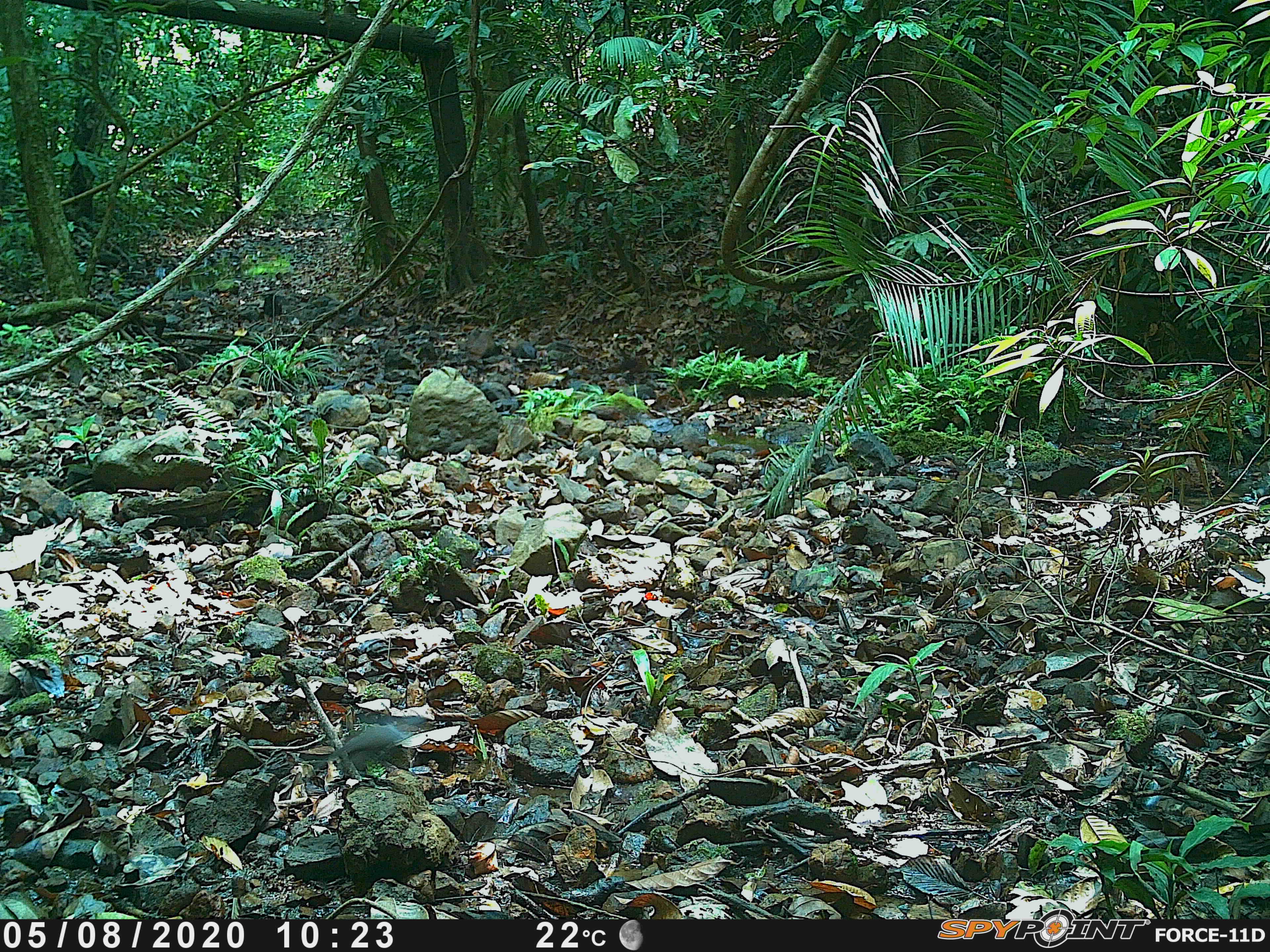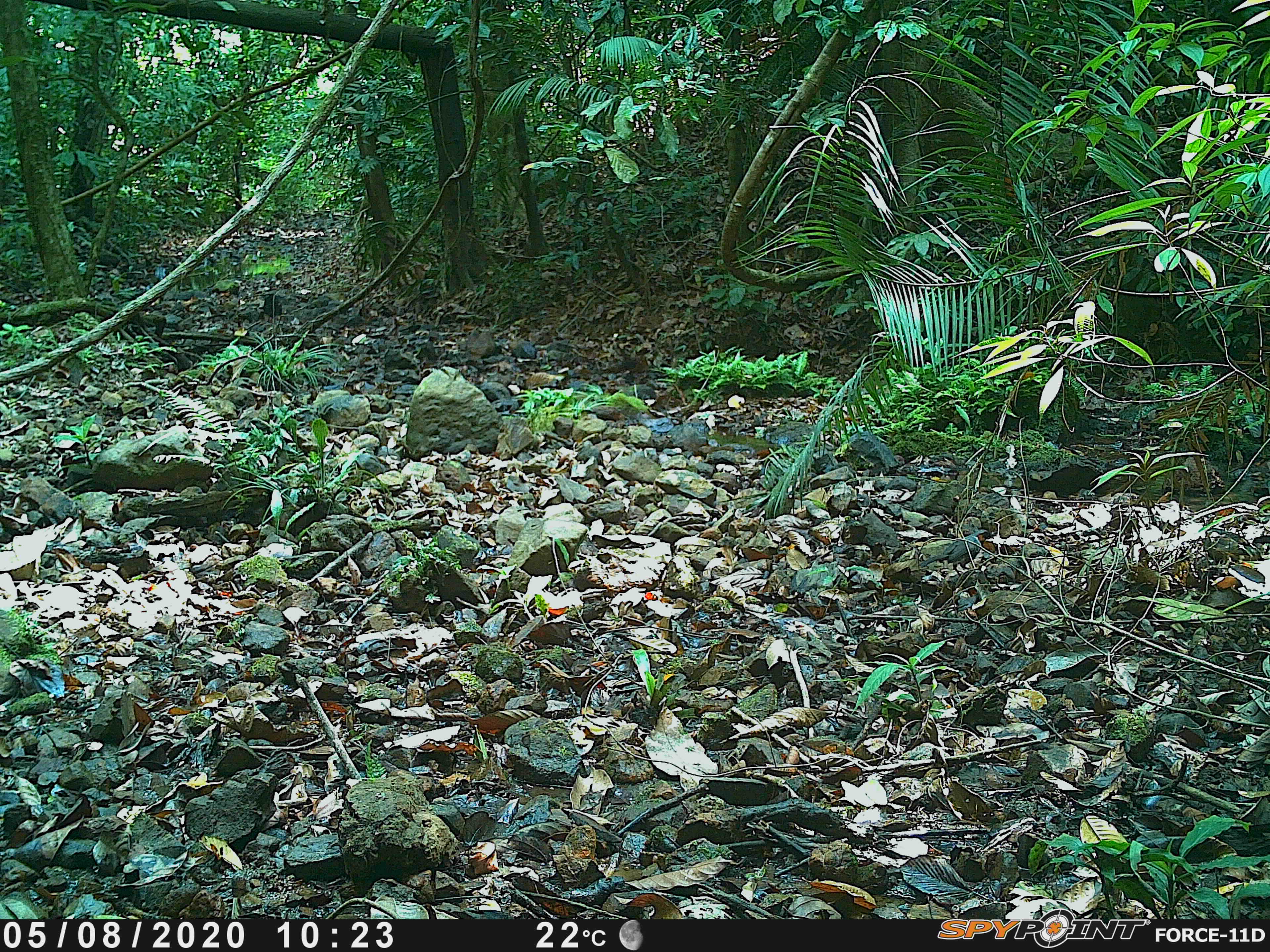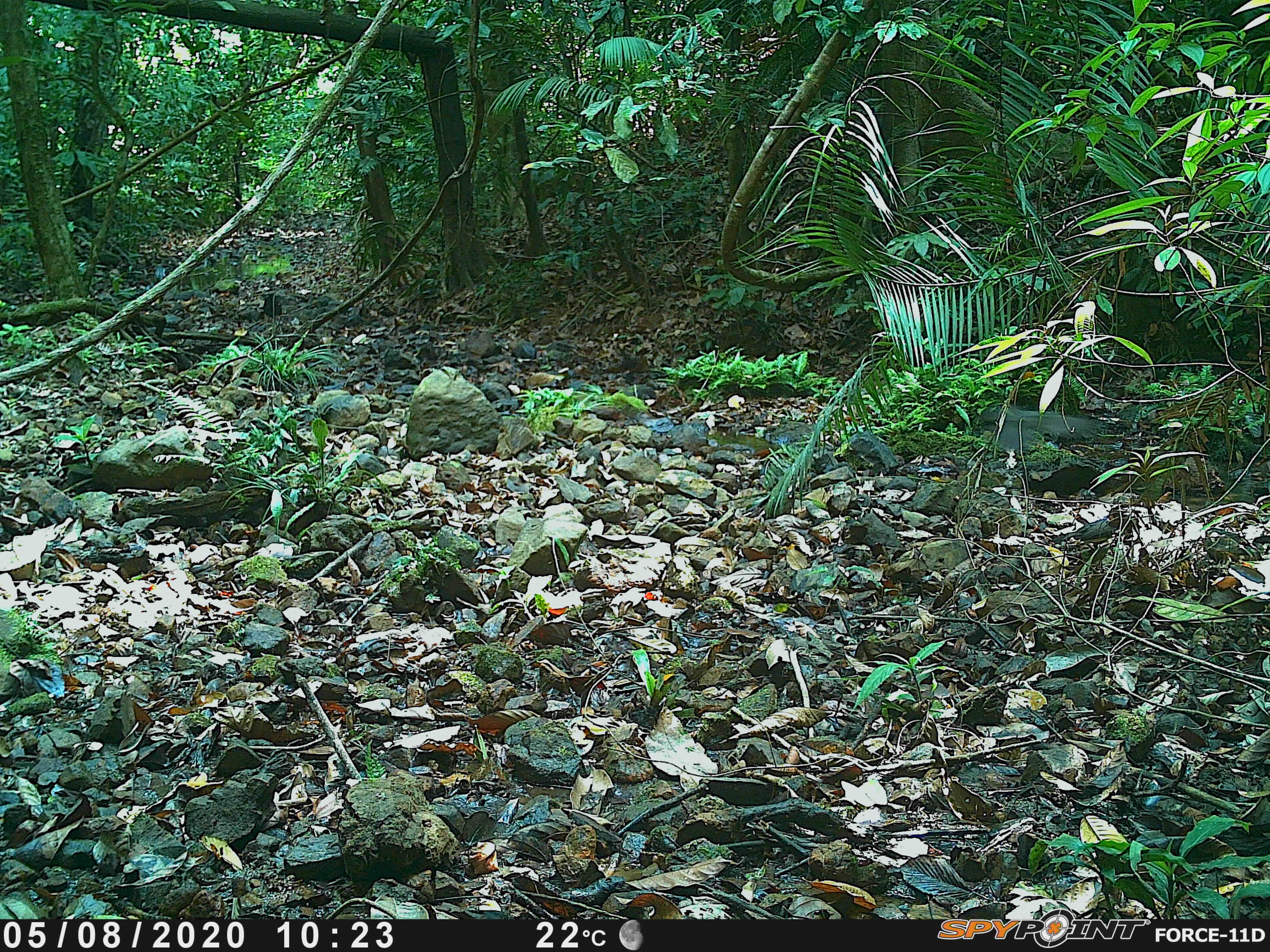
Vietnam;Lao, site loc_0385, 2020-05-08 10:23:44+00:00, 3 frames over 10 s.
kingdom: Animalia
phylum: Chordata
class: Aves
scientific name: Aves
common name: bird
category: unidentified bird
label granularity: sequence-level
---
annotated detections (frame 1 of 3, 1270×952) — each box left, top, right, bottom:
unidentified bird: 315, 726, 413, 771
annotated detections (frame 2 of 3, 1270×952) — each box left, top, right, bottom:
unidentified bird: 920, 529, 997, 577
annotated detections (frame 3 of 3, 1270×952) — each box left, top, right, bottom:
unidentified bird: 972, 402, 1109, 453; 1054, 517, 1120, 544